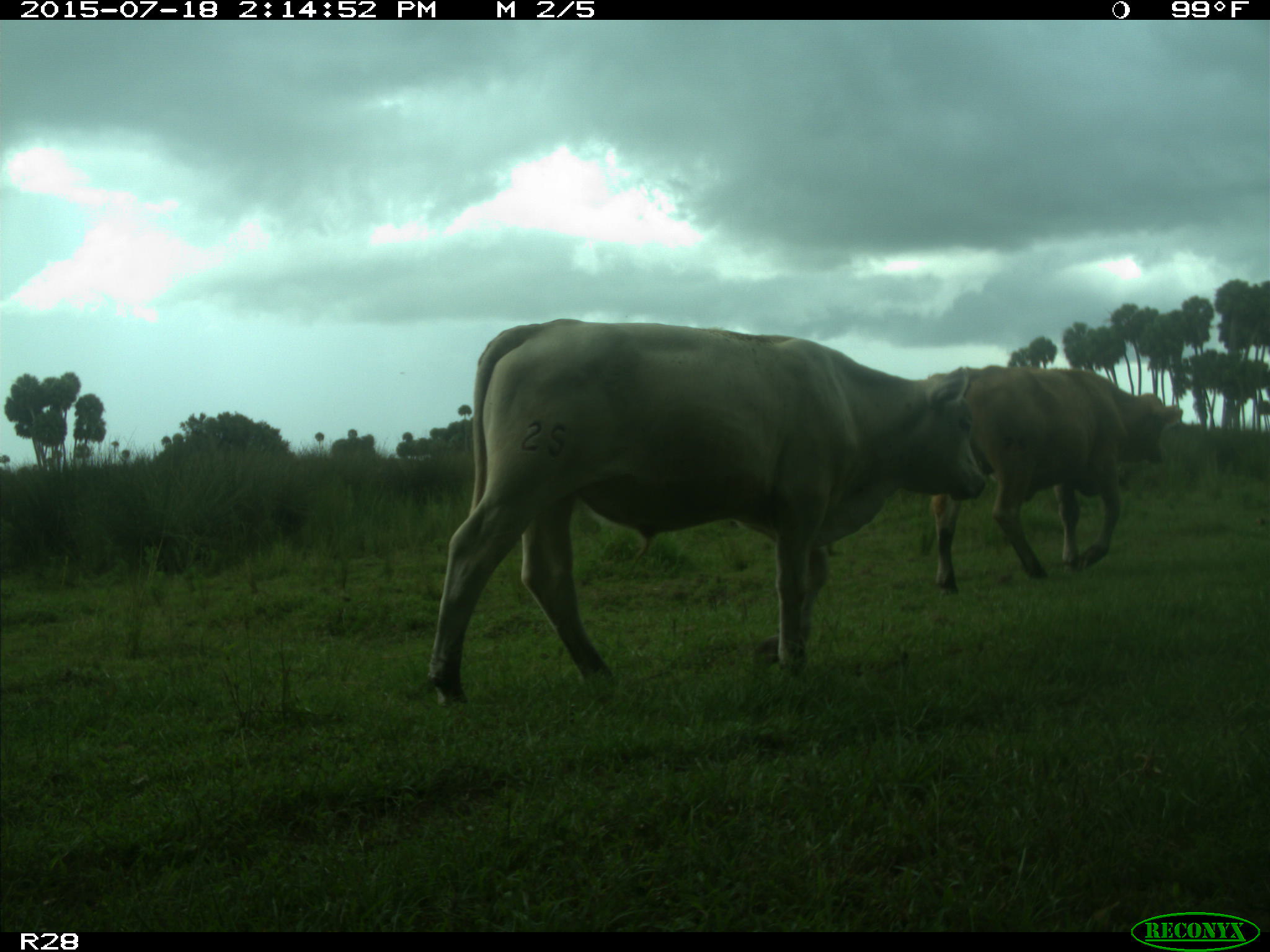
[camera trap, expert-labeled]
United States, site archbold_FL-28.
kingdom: Animalia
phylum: Chordata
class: Mammalia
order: Artiodactyla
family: Bovidae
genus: Bos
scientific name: Bos taurus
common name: domestic cow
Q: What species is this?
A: Bos taurus (domestic cow).